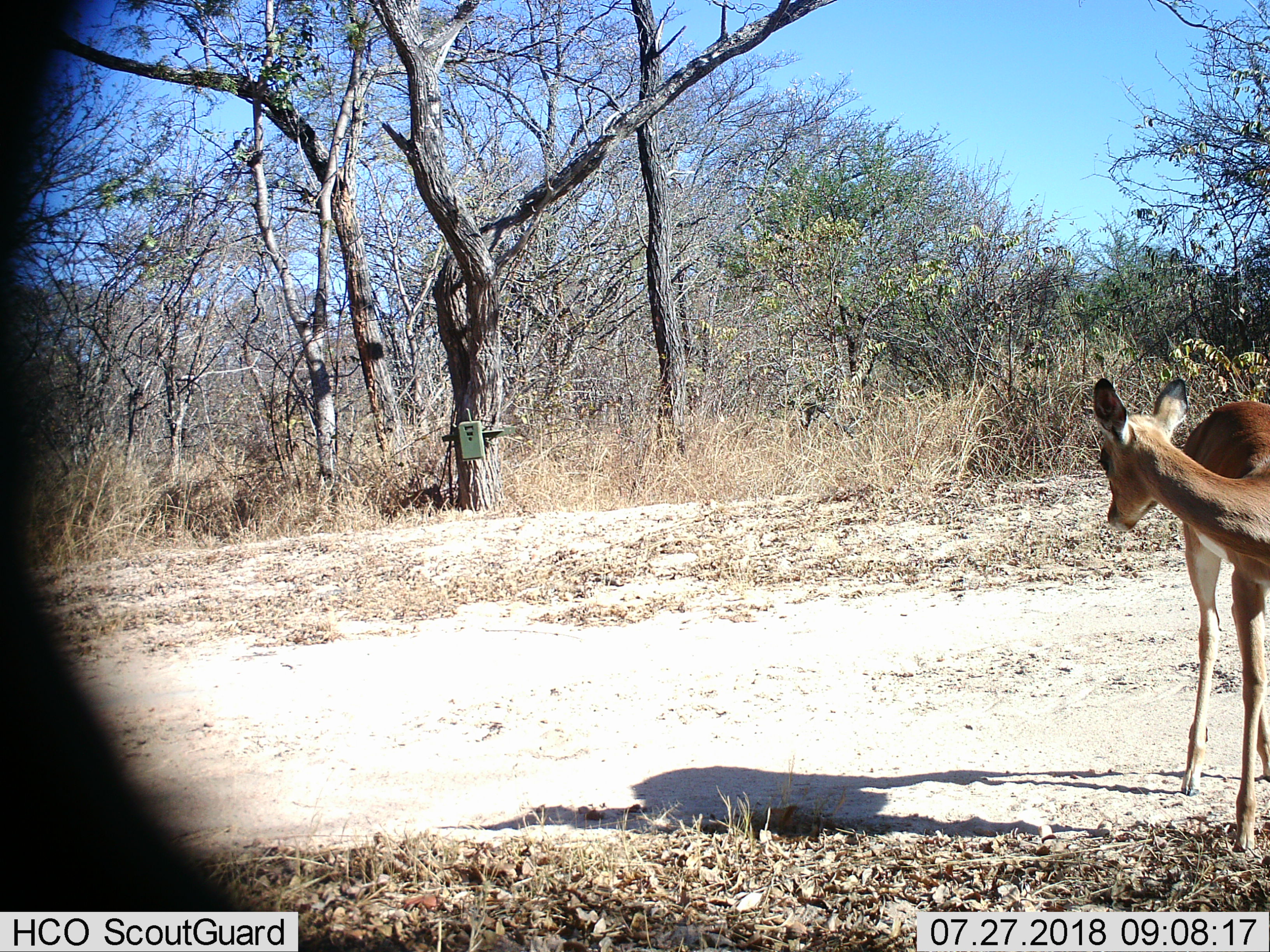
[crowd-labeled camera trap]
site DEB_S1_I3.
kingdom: Animalia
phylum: Chordata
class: Mammalia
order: Artiodactyla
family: Bovidae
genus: Aepyceros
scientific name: Aepyceros melampus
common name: impala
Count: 1.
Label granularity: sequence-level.